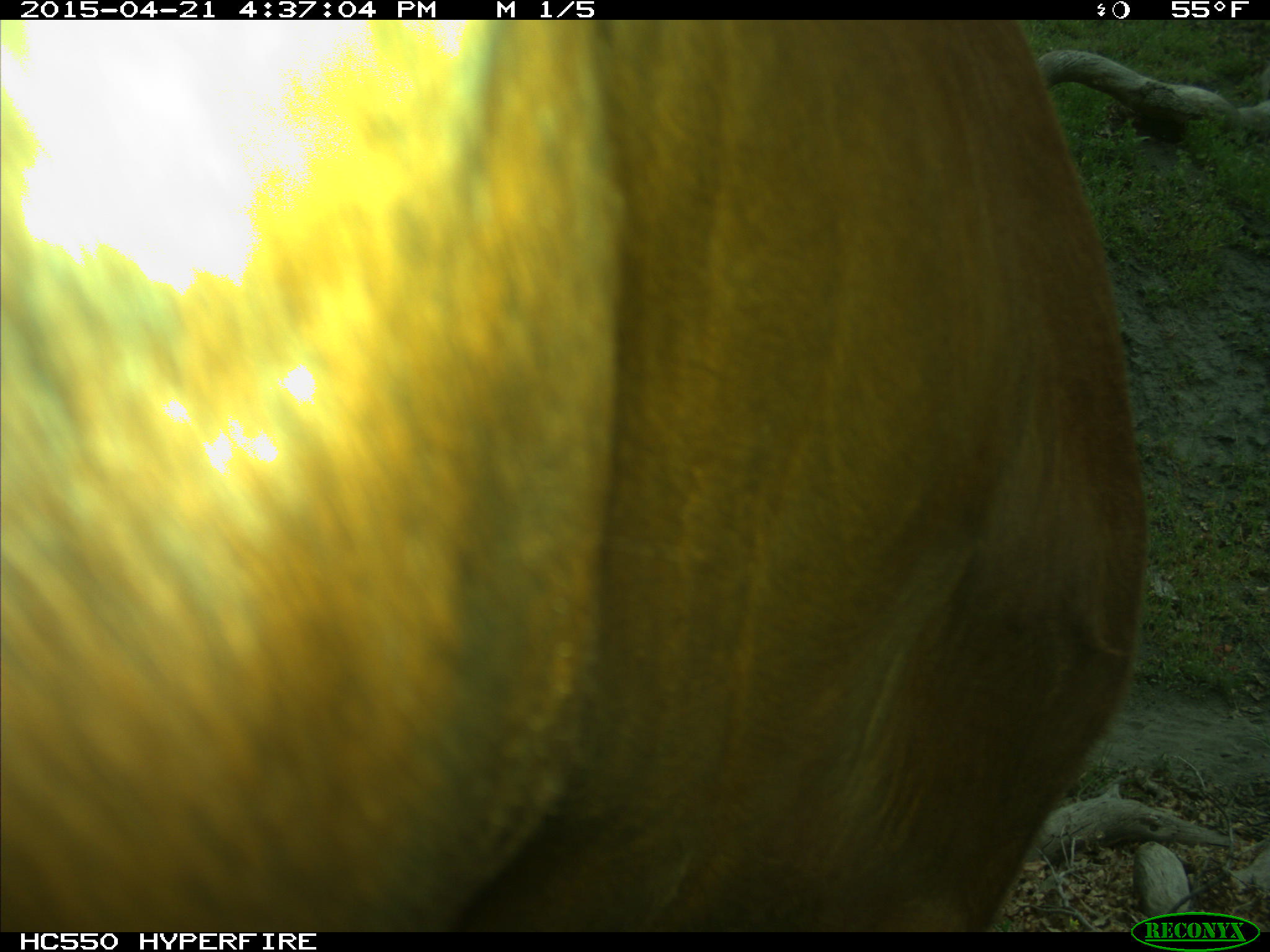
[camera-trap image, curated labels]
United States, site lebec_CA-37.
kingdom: Animalia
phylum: Chordata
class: Mammalia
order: Artiodactyla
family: Bovidae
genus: Bos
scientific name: Bos taurus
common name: domestic cow